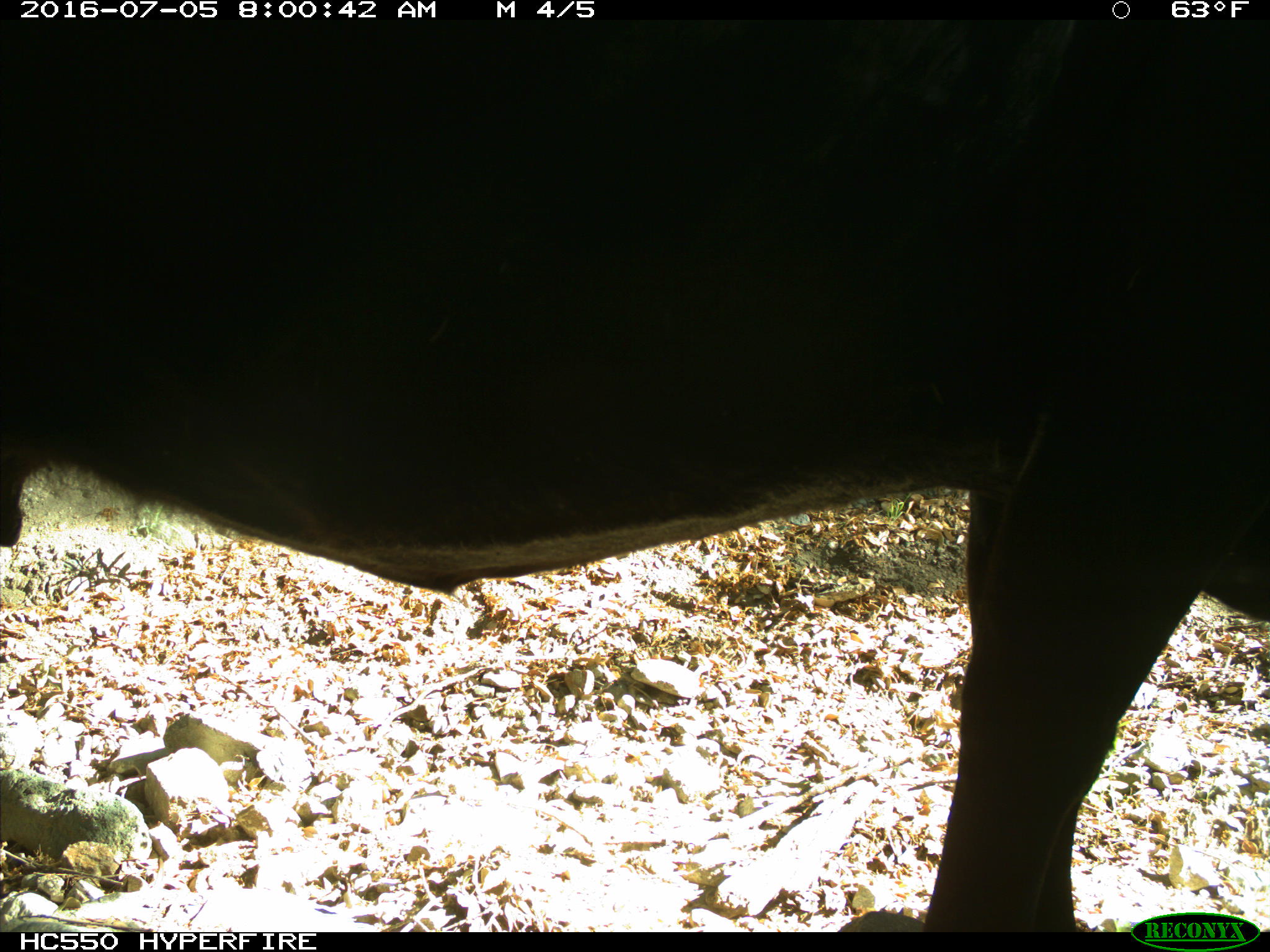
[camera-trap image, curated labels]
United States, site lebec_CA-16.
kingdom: Animalia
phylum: Chordata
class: Mammalia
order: Artiodactyla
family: Bovidae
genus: Bos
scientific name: Bos taurus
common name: domestic cow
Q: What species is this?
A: Bos taurus (domestic cow).